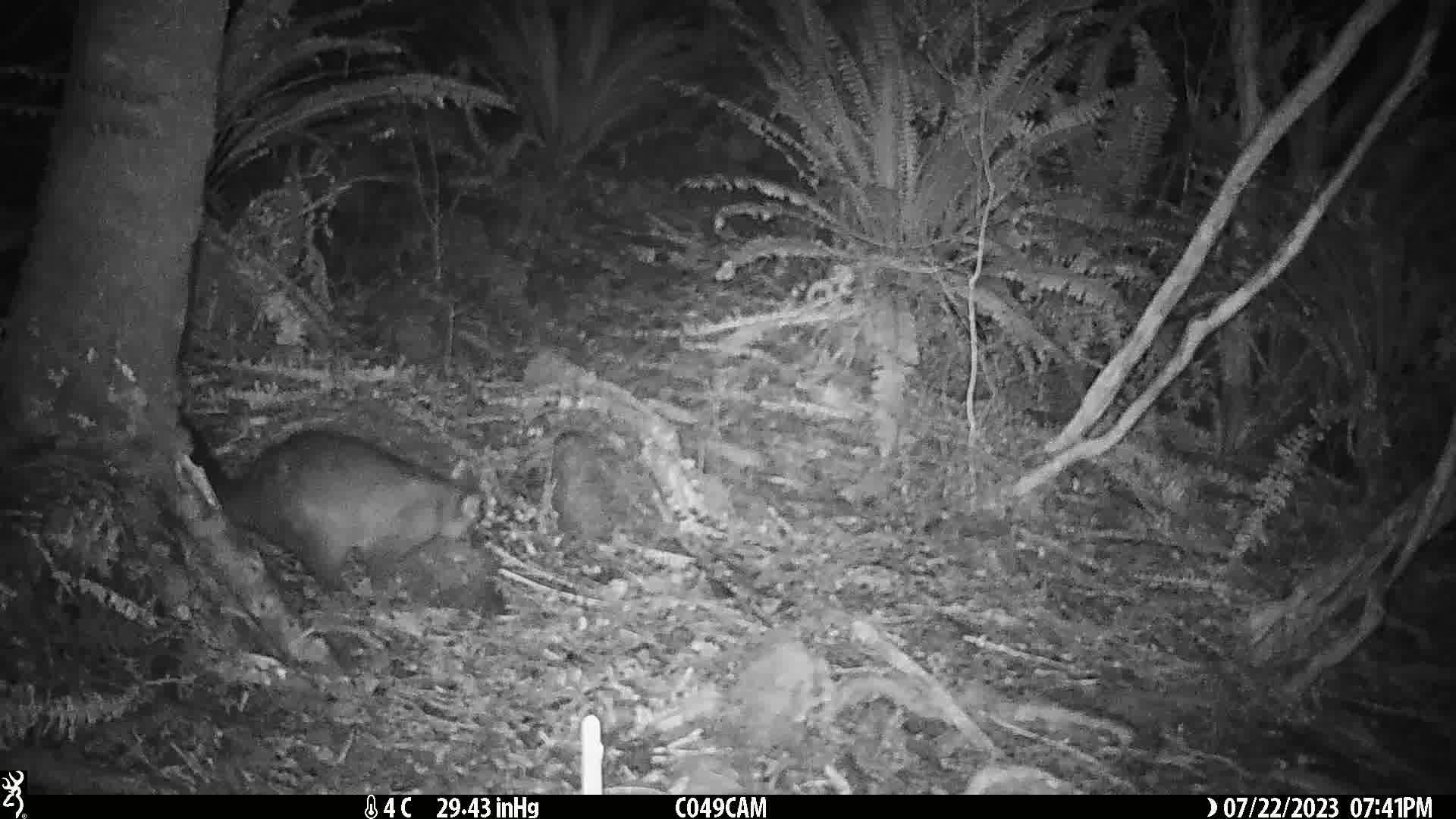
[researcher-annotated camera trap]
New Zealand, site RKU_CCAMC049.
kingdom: Animalia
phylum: Chordata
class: Mammalia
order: Diprotodontia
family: Phalangeridae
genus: Trichosurus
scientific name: Trichosurus vulpecula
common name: common brushtail possum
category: possum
Possum (common brushtail possum) (Trichosurus vulpecula).